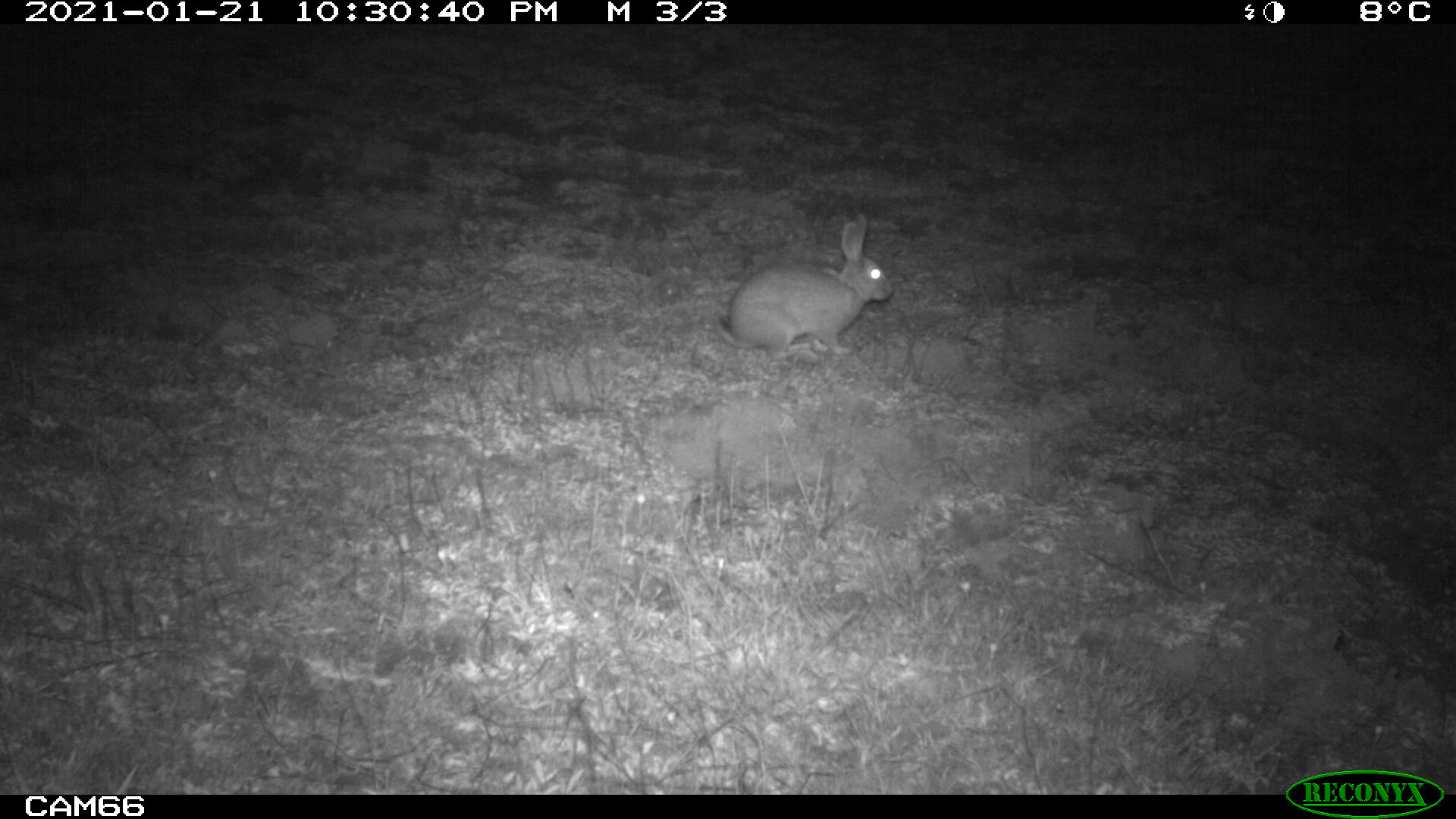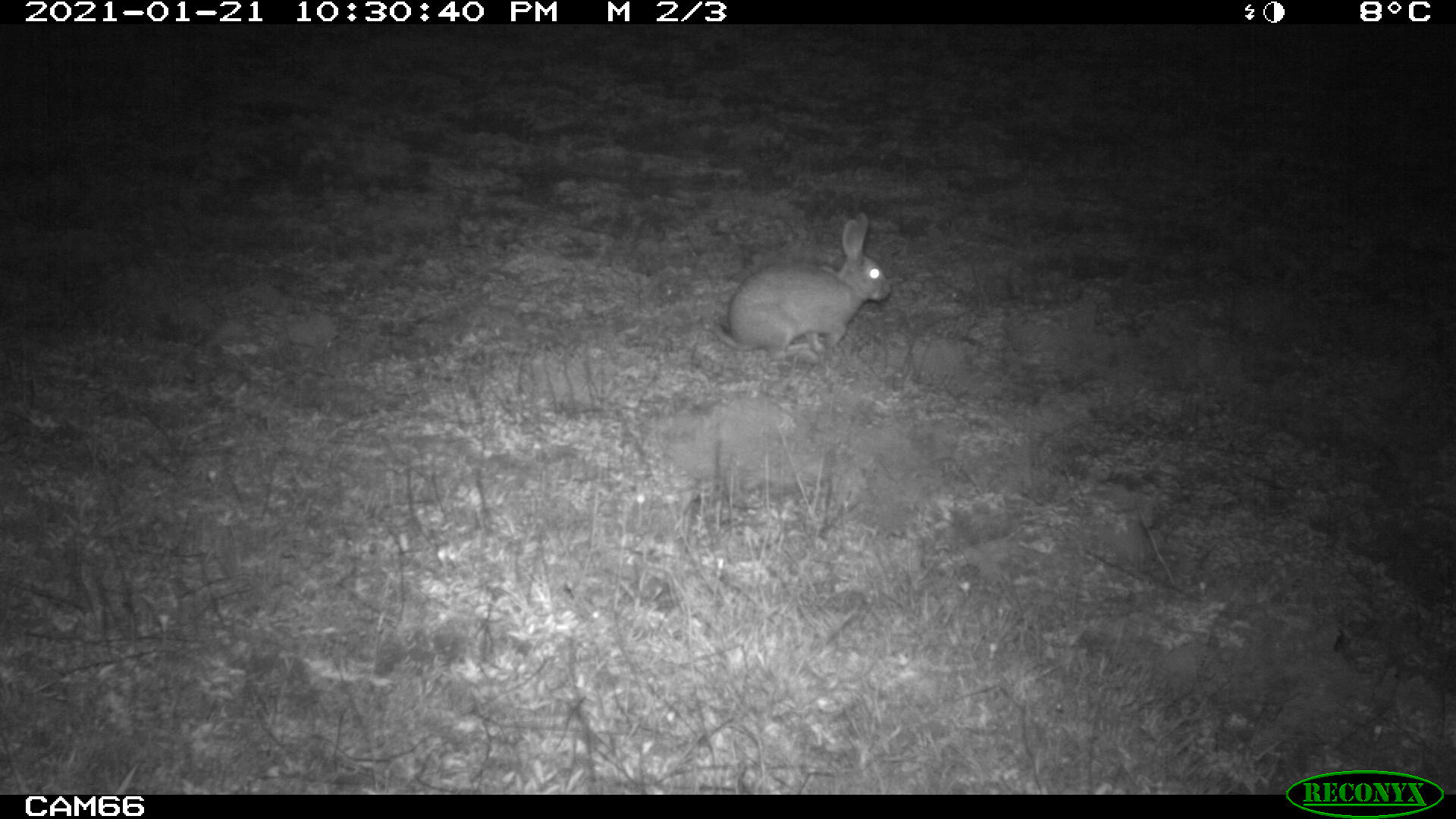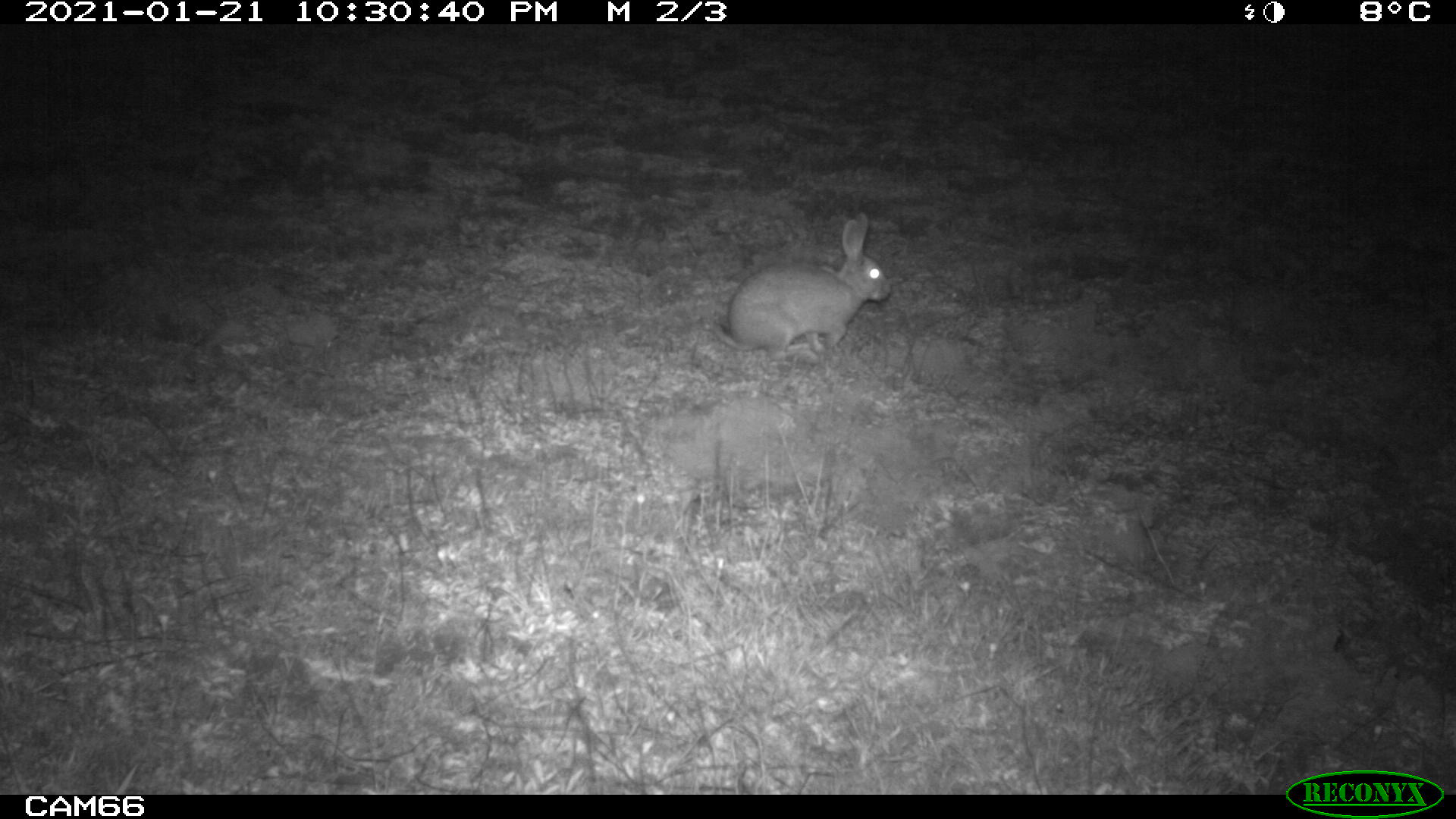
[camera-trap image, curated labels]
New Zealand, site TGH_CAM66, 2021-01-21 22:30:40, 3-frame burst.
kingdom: Animalia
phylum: Chordata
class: Mammalia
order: Lagomorpha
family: Leporidae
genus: Oryctolagus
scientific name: Oryctolagus cuniculus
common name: european rabbit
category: rabbit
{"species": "rabbit (european rabbit) (Oryctolagus cuniculus)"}